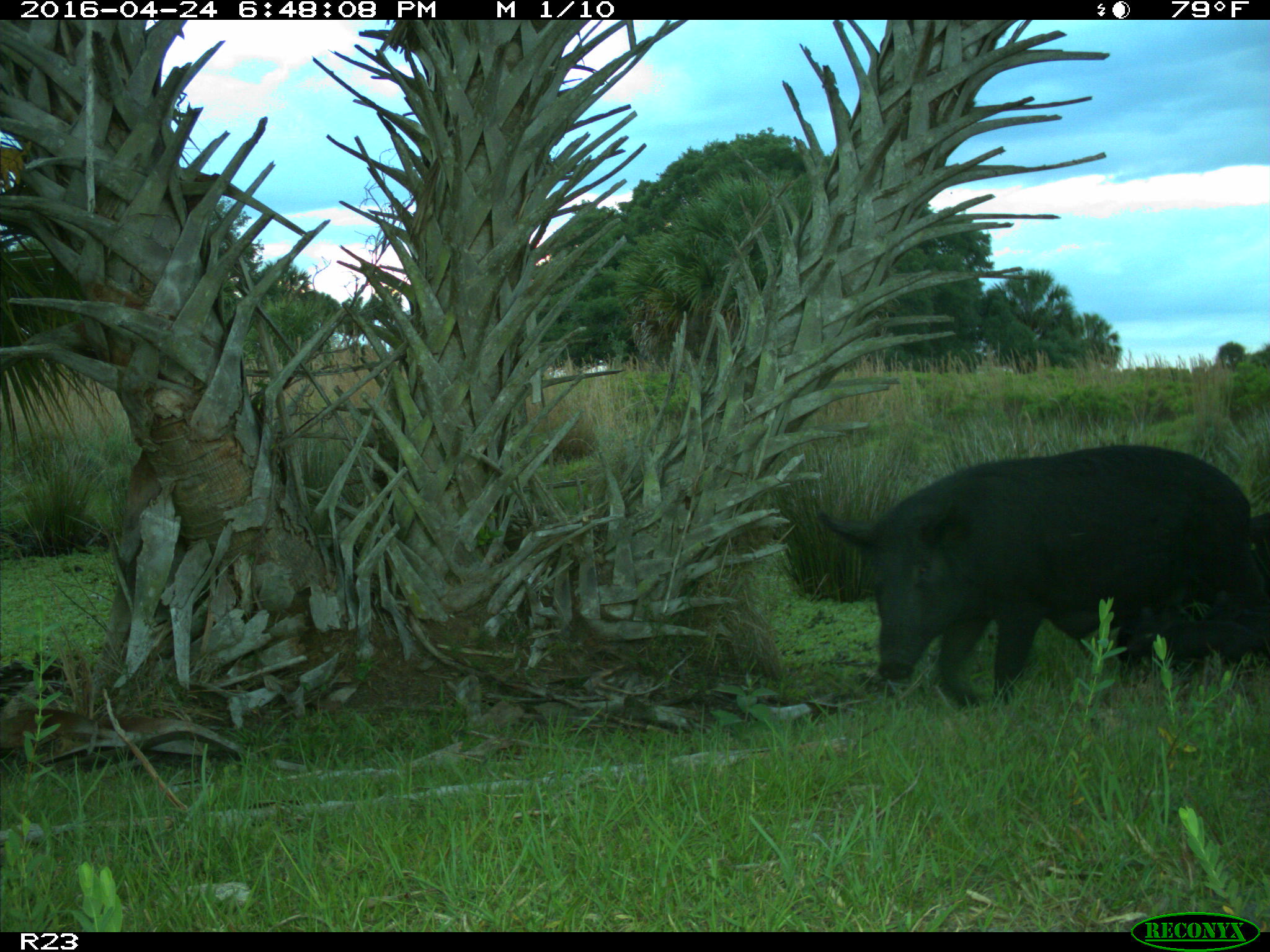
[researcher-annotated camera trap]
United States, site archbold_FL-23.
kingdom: Animalia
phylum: Chordata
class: Mammalia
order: Artiodactyla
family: Suidae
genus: Sus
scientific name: Sus scrofa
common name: wild boar